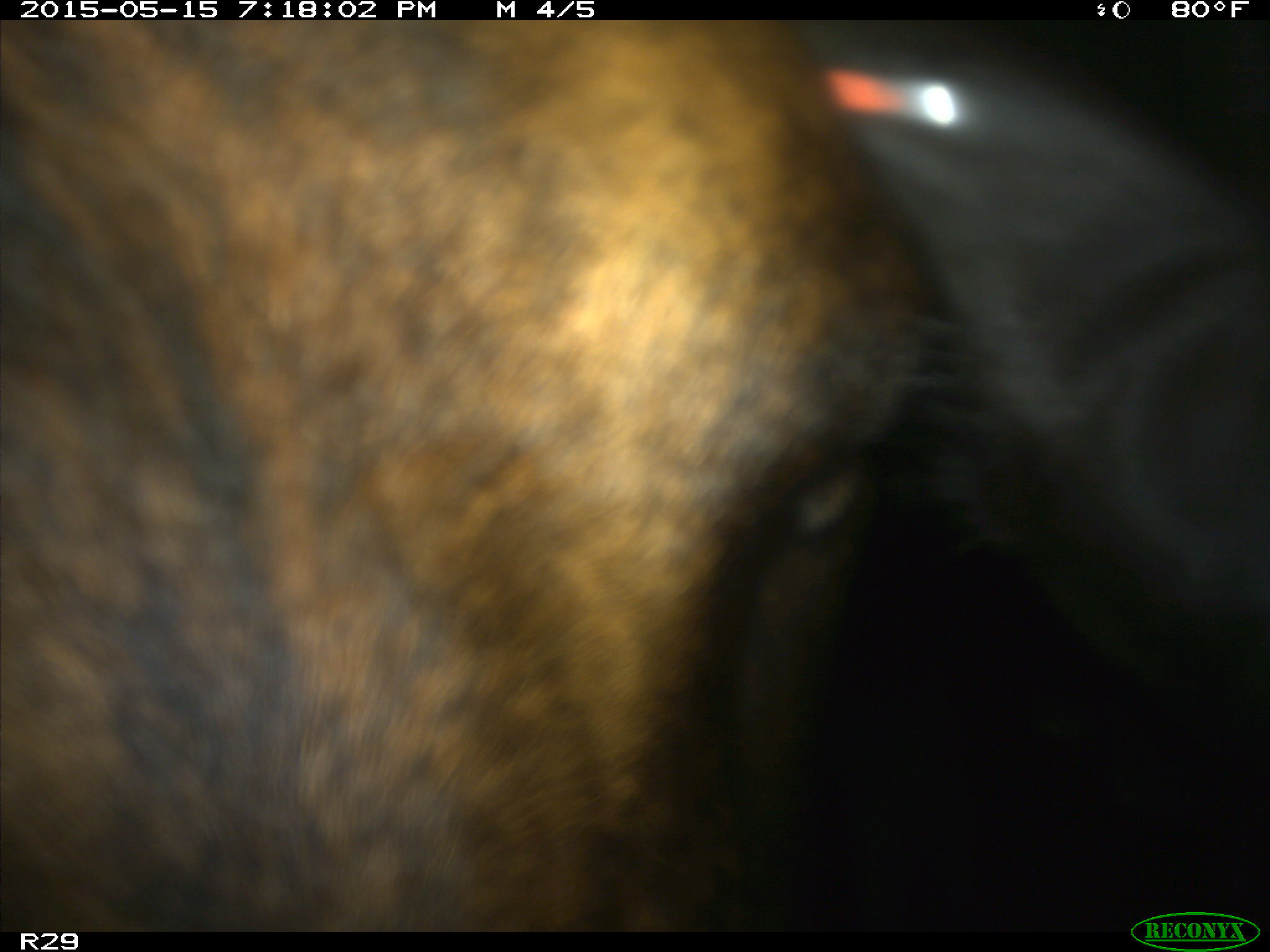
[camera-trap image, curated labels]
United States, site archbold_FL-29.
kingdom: Animalia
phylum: Chordata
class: Mammalia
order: Artiodactyla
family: Bovidae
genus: Bos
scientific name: Bos taurus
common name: domestic cow